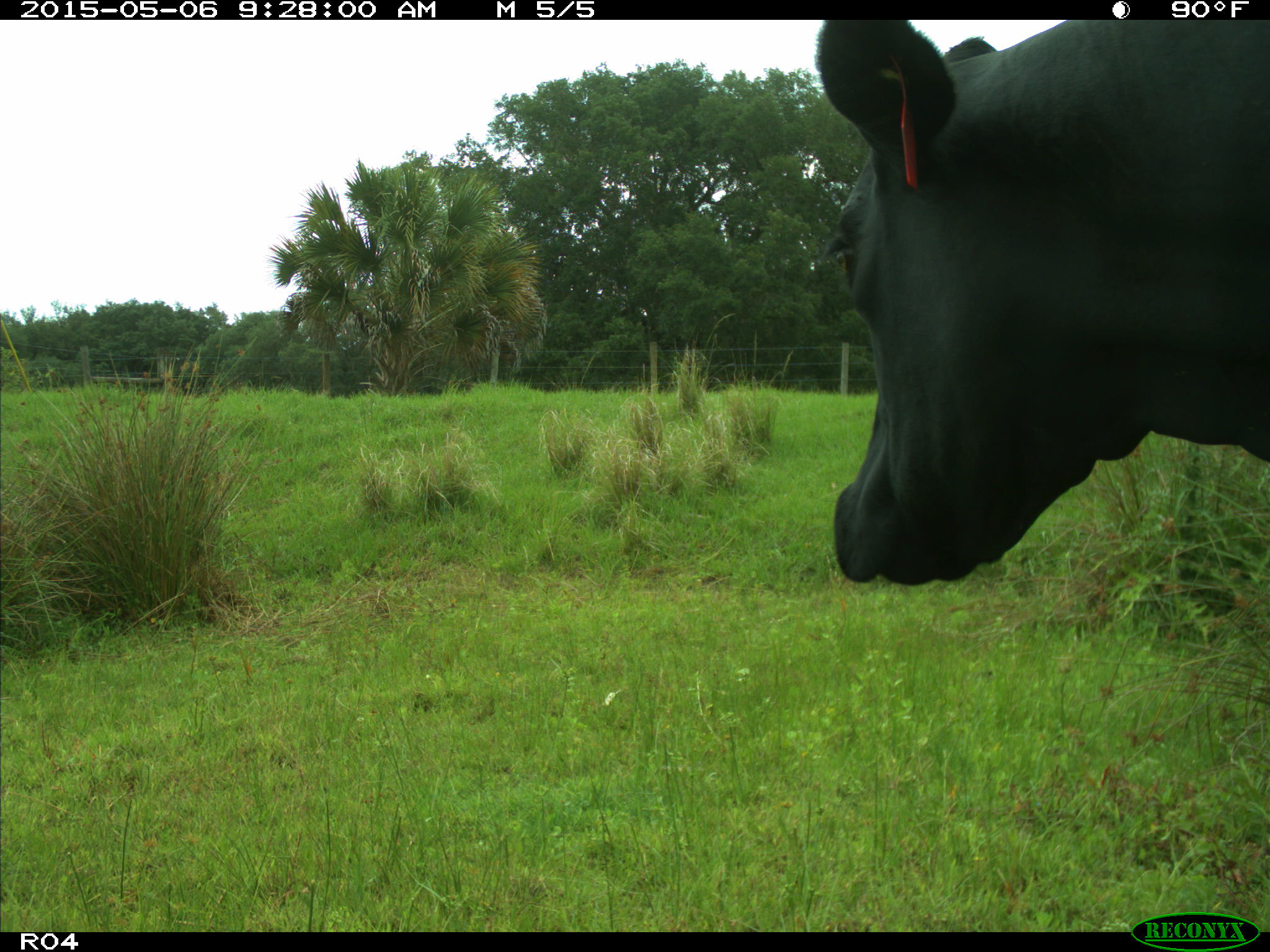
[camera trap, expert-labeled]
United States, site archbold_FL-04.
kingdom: Animalia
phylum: Chordata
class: Mammalia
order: Artiodactyla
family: Bovidae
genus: Bos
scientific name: Bos taurus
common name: domestic cow